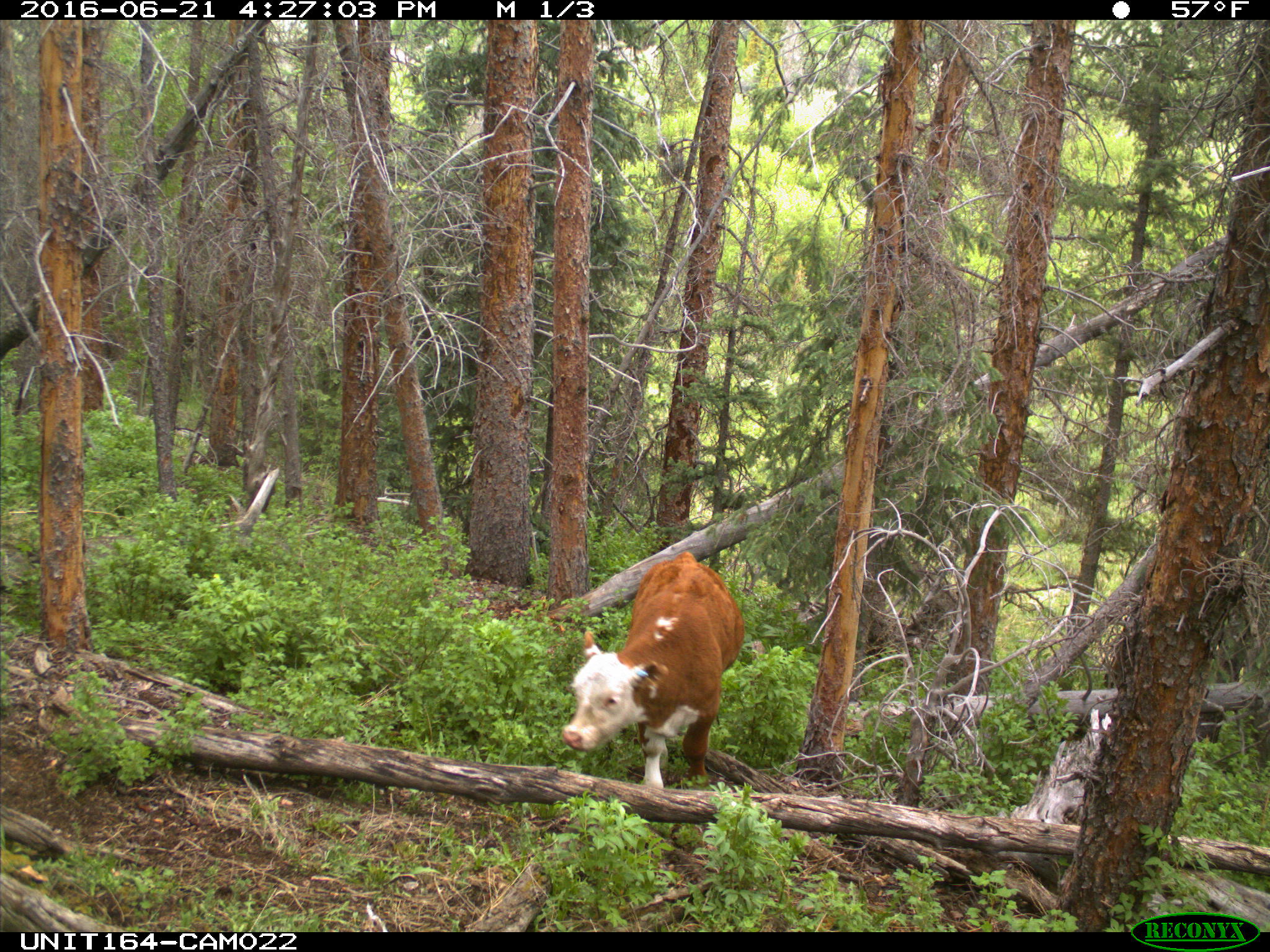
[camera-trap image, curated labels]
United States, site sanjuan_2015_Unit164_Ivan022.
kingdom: Animalia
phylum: Chordata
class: Mammalia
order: Artiodactyla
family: Bovidae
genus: Bos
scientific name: Bos taurus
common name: domestic cow